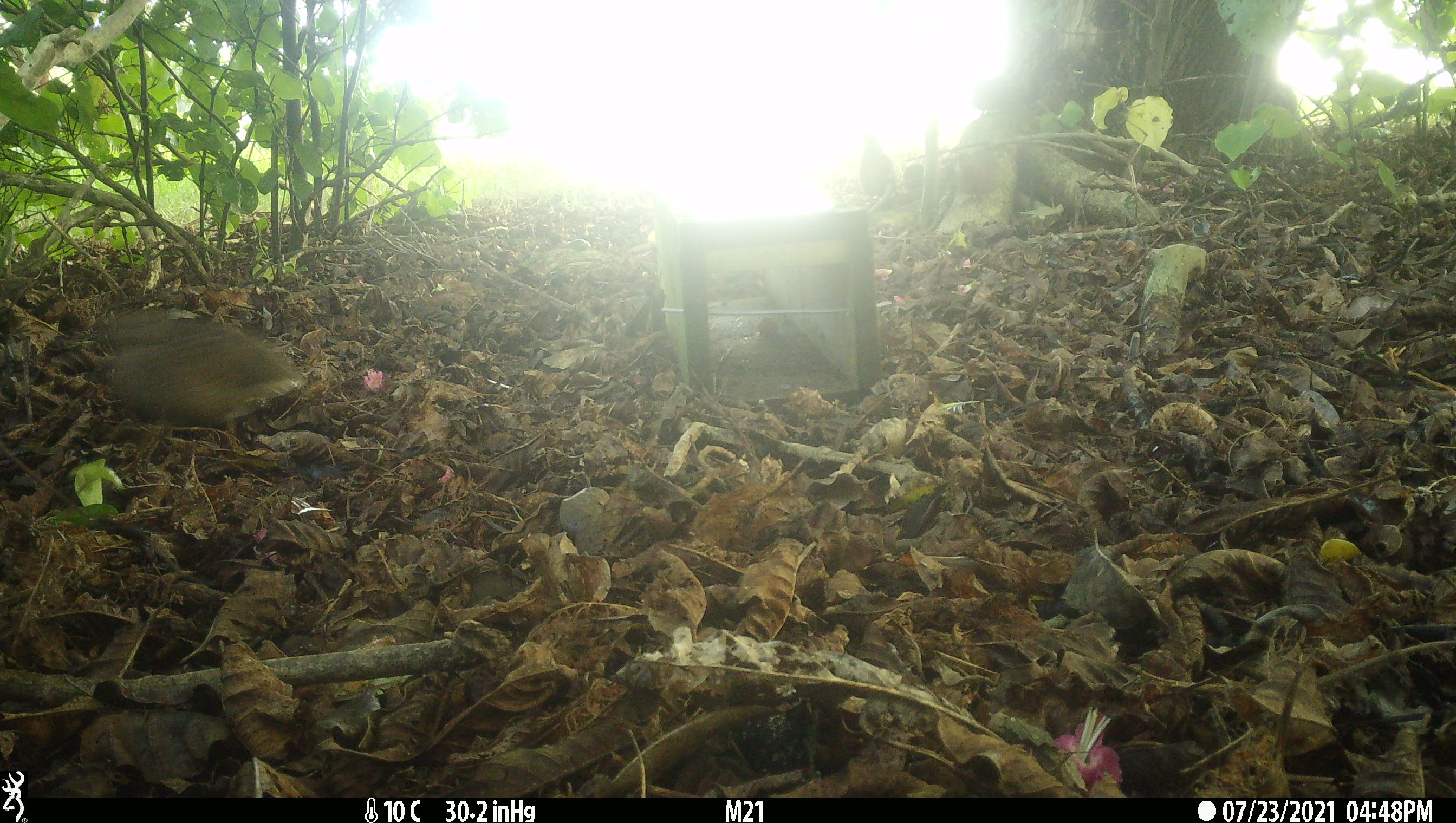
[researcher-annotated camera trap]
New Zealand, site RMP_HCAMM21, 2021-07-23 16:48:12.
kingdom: Animalia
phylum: Chordata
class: Aves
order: Passeriformes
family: Turdidae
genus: Turdus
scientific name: Turdus philomelos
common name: song thrush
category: thrush